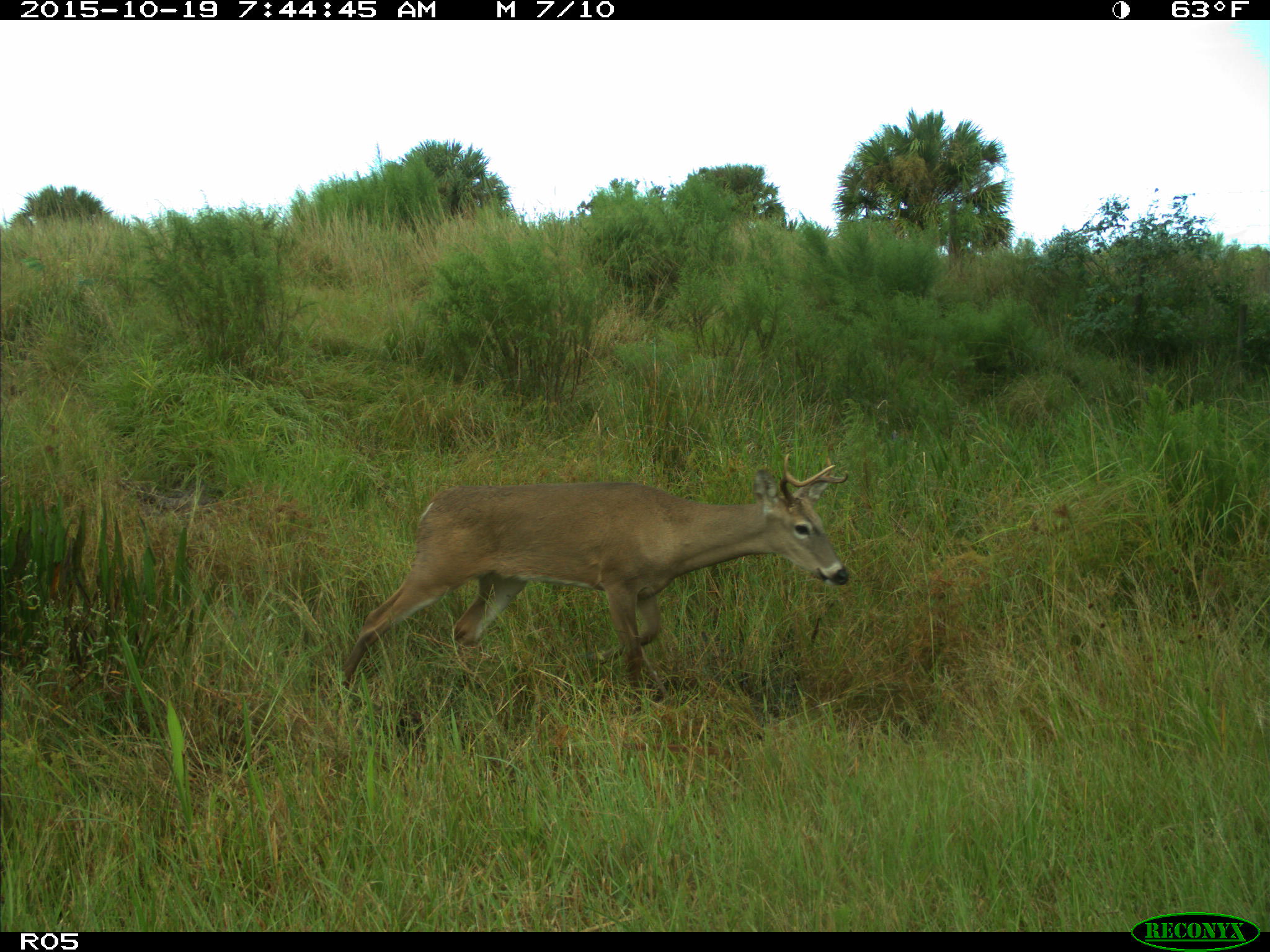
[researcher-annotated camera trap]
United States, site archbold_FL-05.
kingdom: Animalia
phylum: Chordata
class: Mammalia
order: Artiodactyla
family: Cervidae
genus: Odocoileus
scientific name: Odocoileus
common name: deer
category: unidentified deer